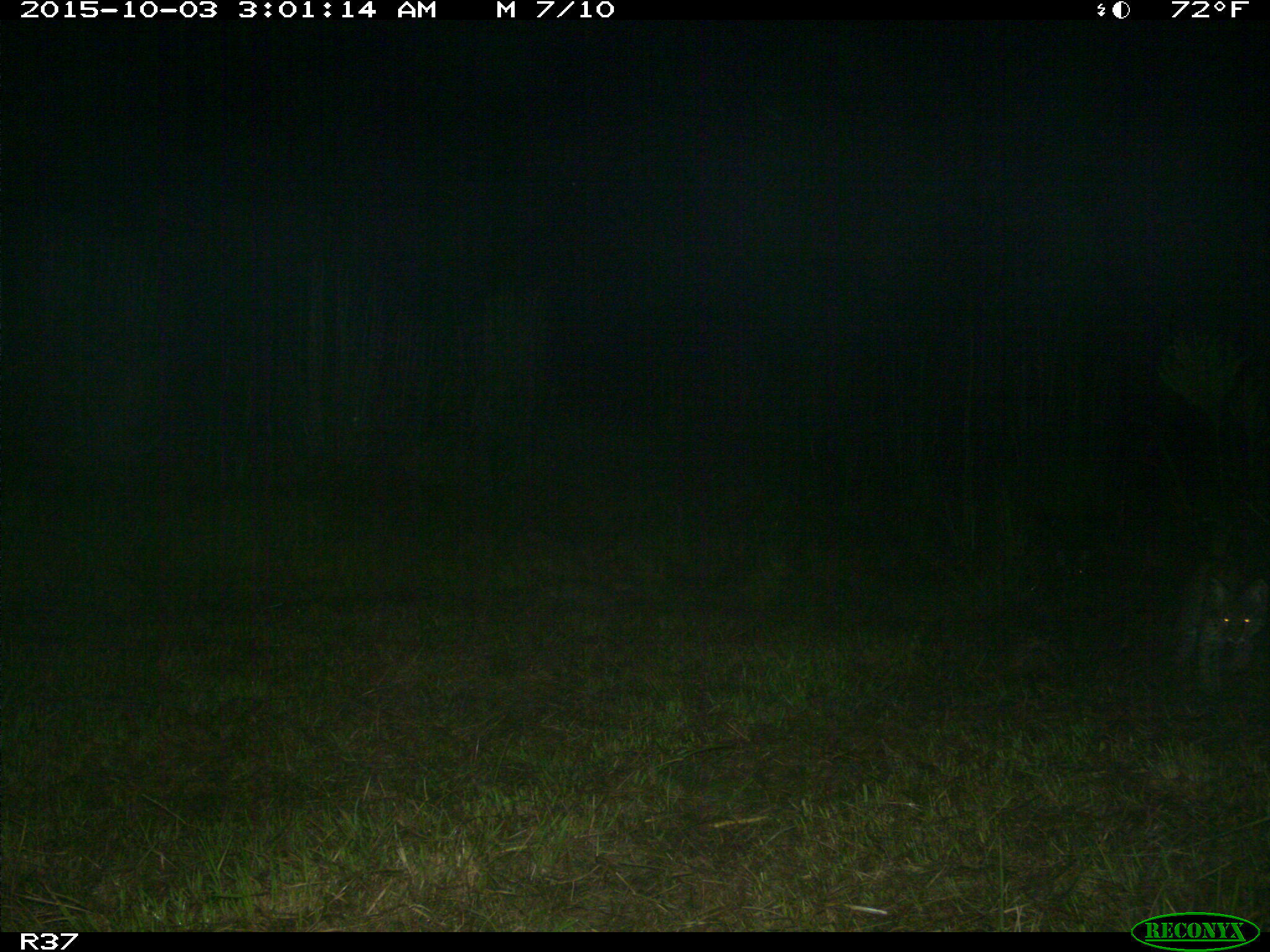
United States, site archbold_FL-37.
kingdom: Animalia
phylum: Chordata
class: Mammalia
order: Carnivora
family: Felidae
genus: Lynx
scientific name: Lynx rufus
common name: bobcat